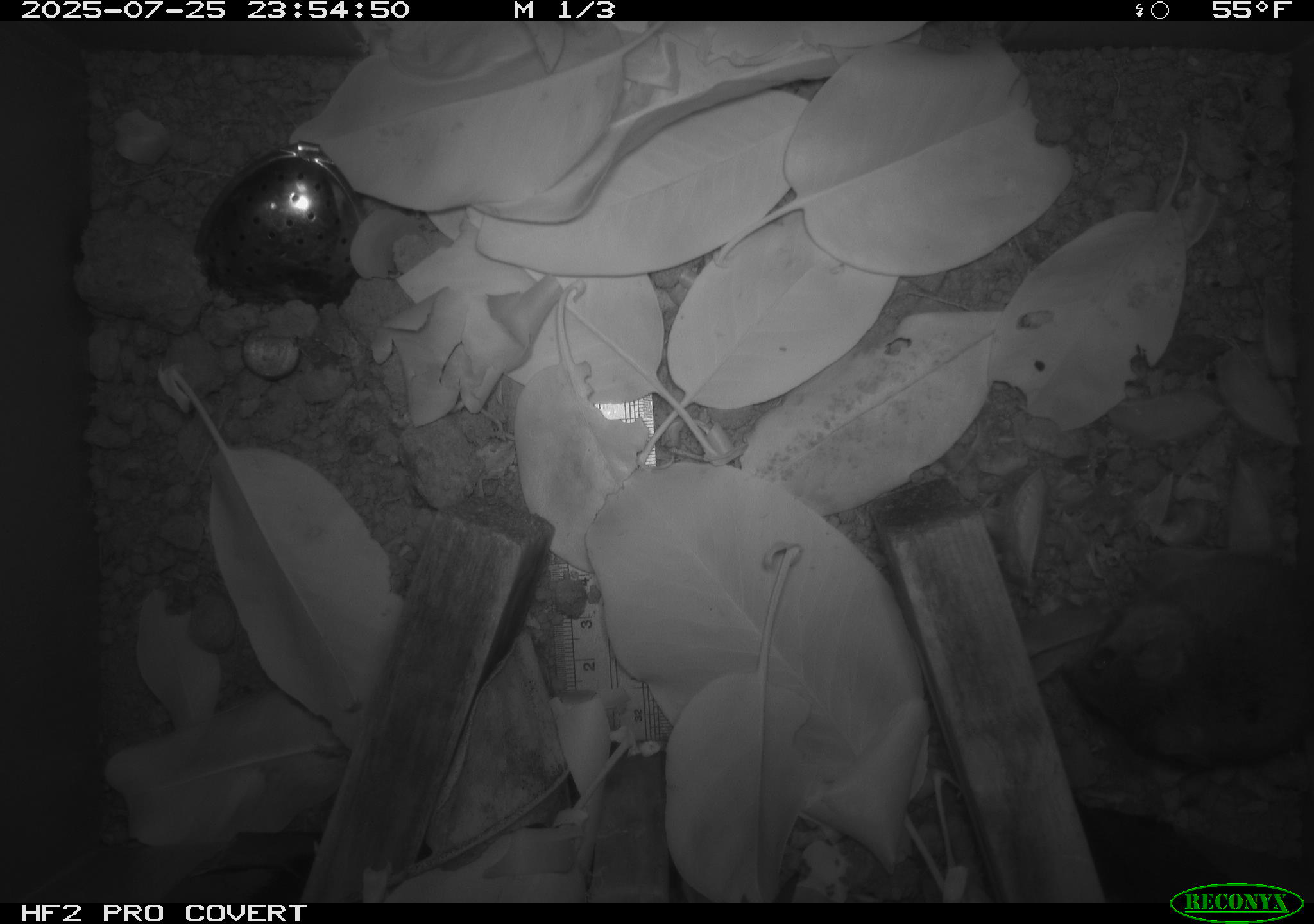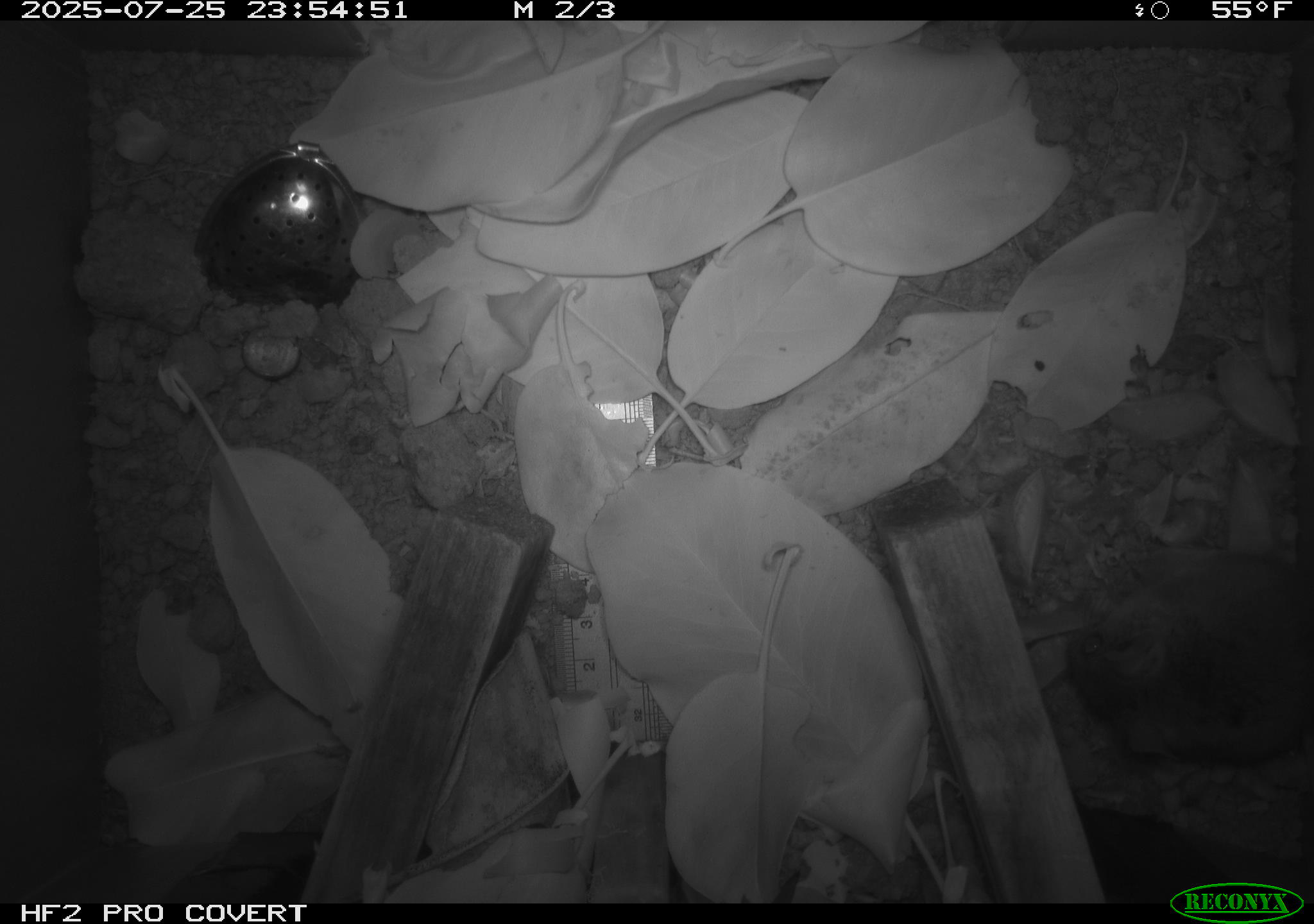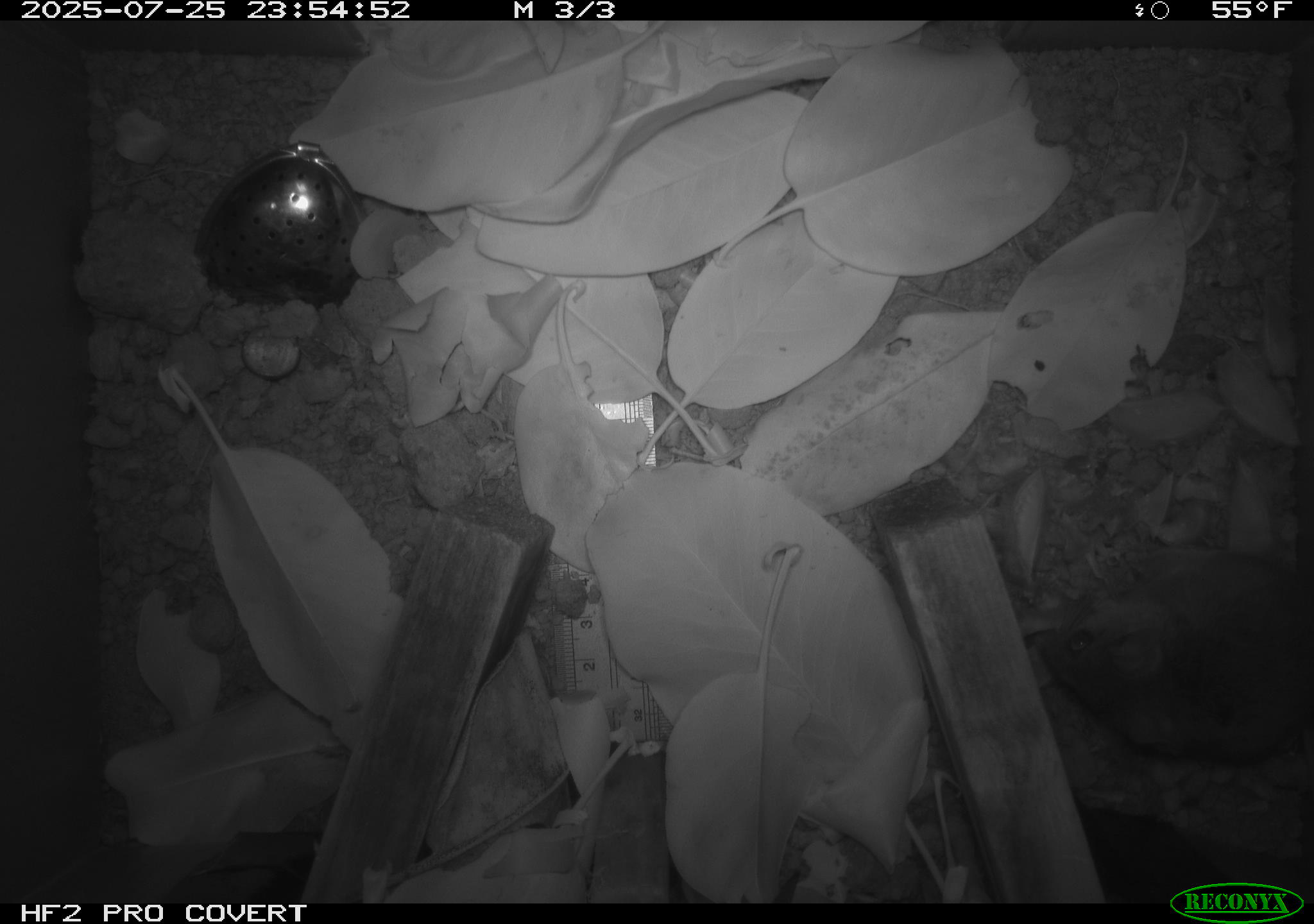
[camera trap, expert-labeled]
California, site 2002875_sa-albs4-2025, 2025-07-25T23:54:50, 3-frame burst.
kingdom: Animalia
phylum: Chordata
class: Mammalia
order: Rodentia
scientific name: Rodentia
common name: mouse species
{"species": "mouse species (Rodentia)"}